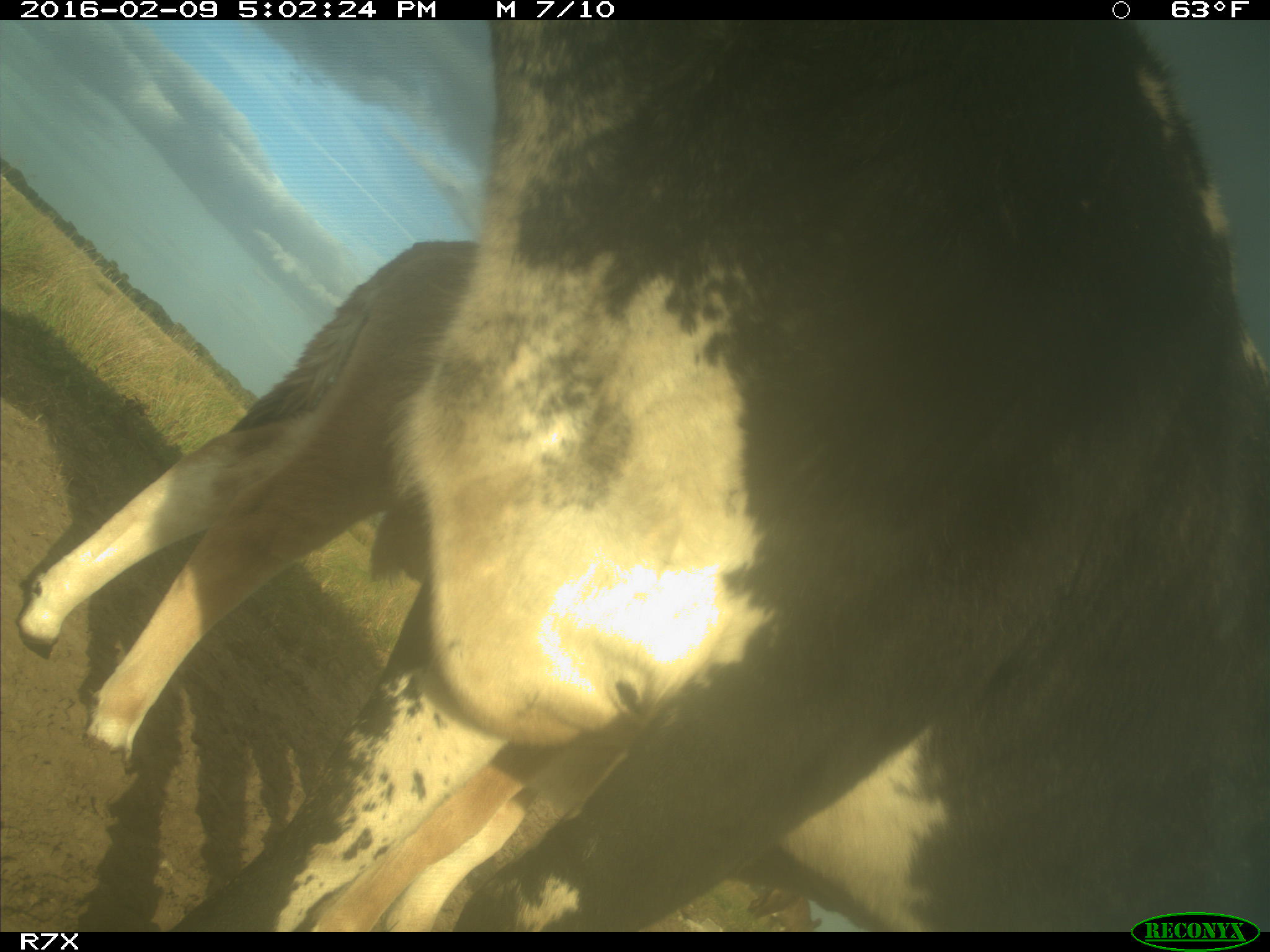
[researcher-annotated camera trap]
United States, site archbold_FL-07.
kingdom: Animalia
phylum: Chordata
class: Mammalia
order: Artiodactyla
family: Bovidae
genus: Bos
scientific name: Bos taurus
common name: domestic cow